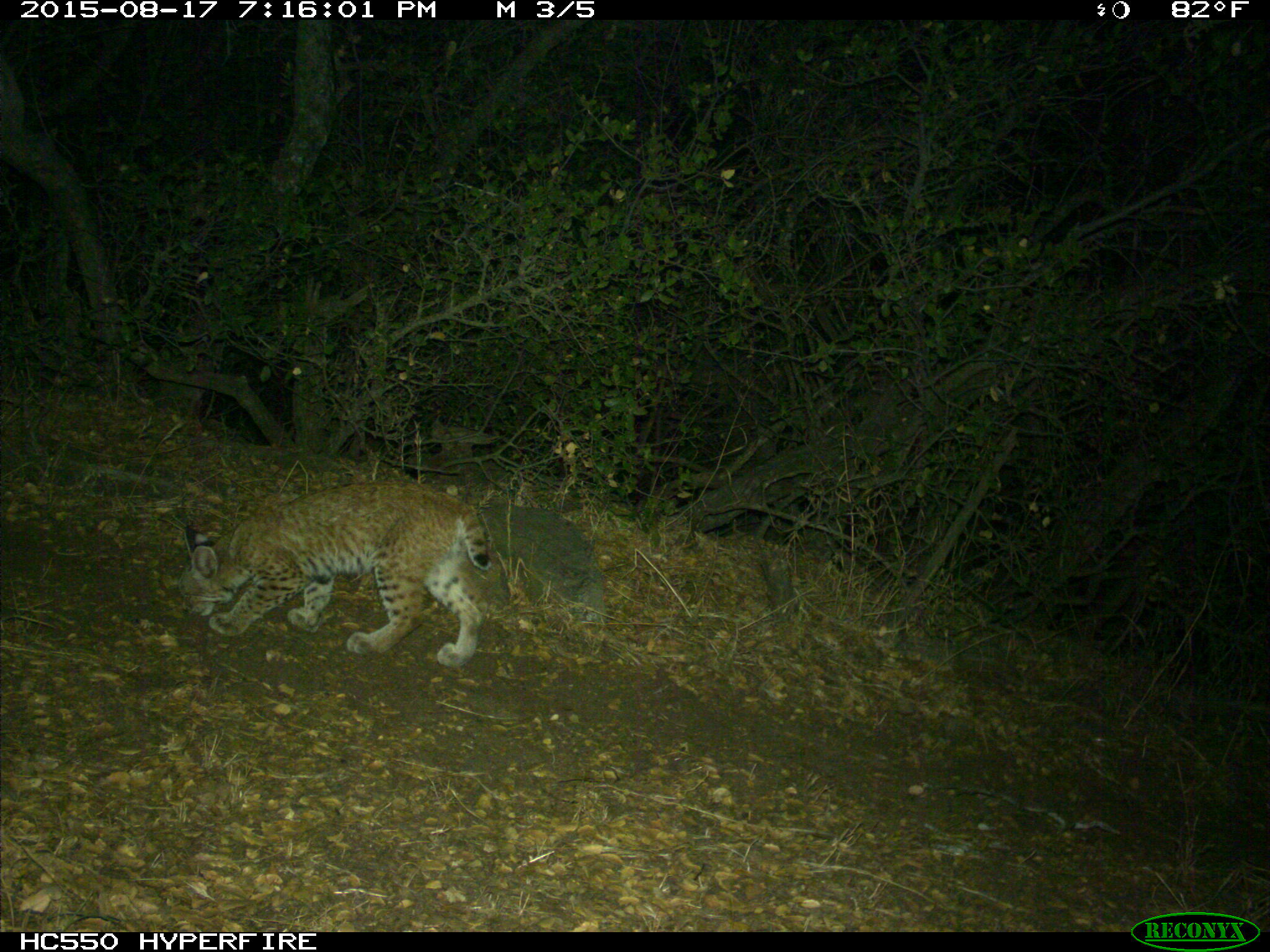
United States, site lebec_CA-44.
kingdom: Animalia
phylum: Chordata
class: Mammalia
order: Carnivora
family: Felidae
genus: Lynx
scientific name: Lynx rufus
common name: bobcat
Lynx rufus (bobcat).